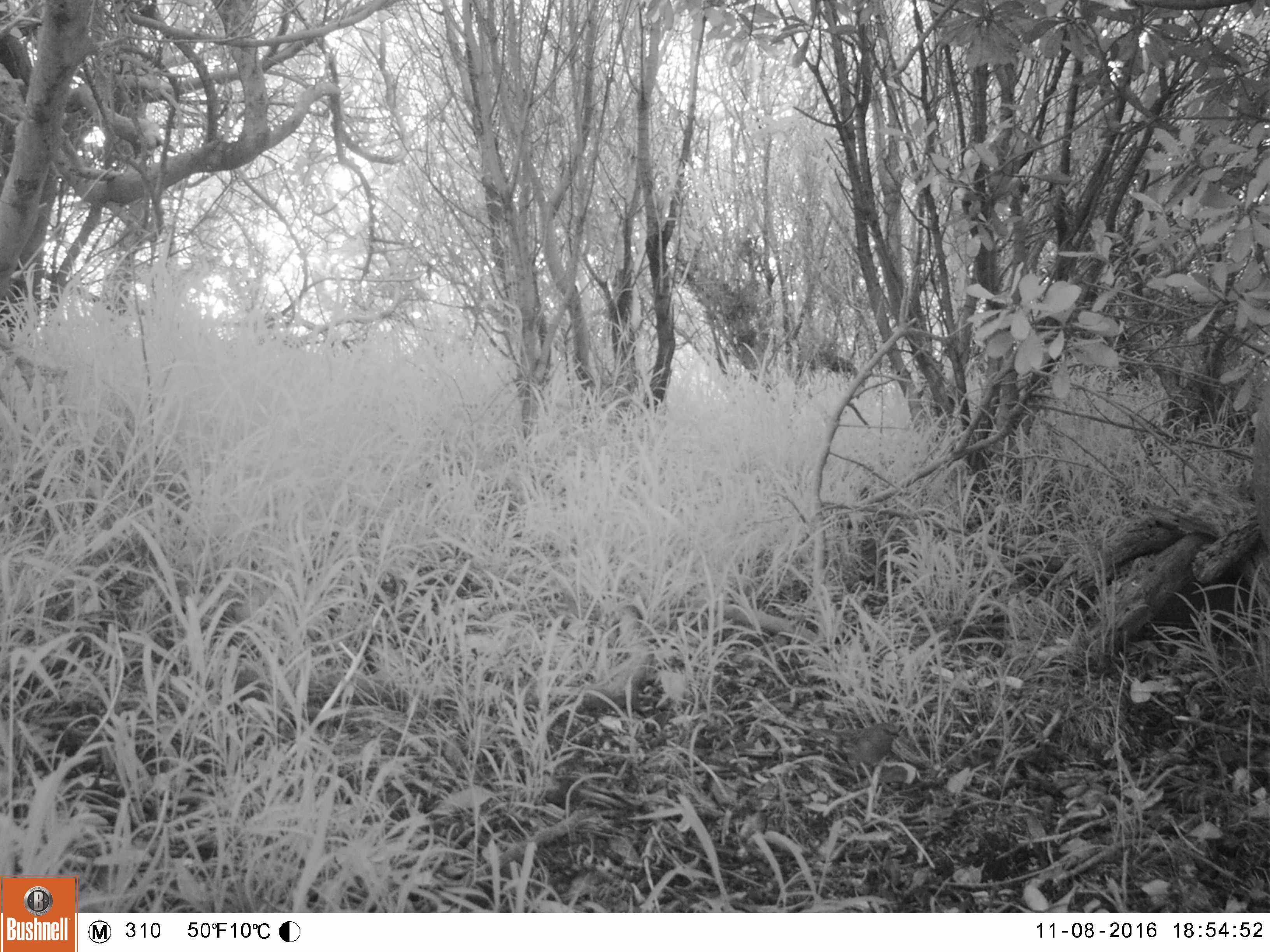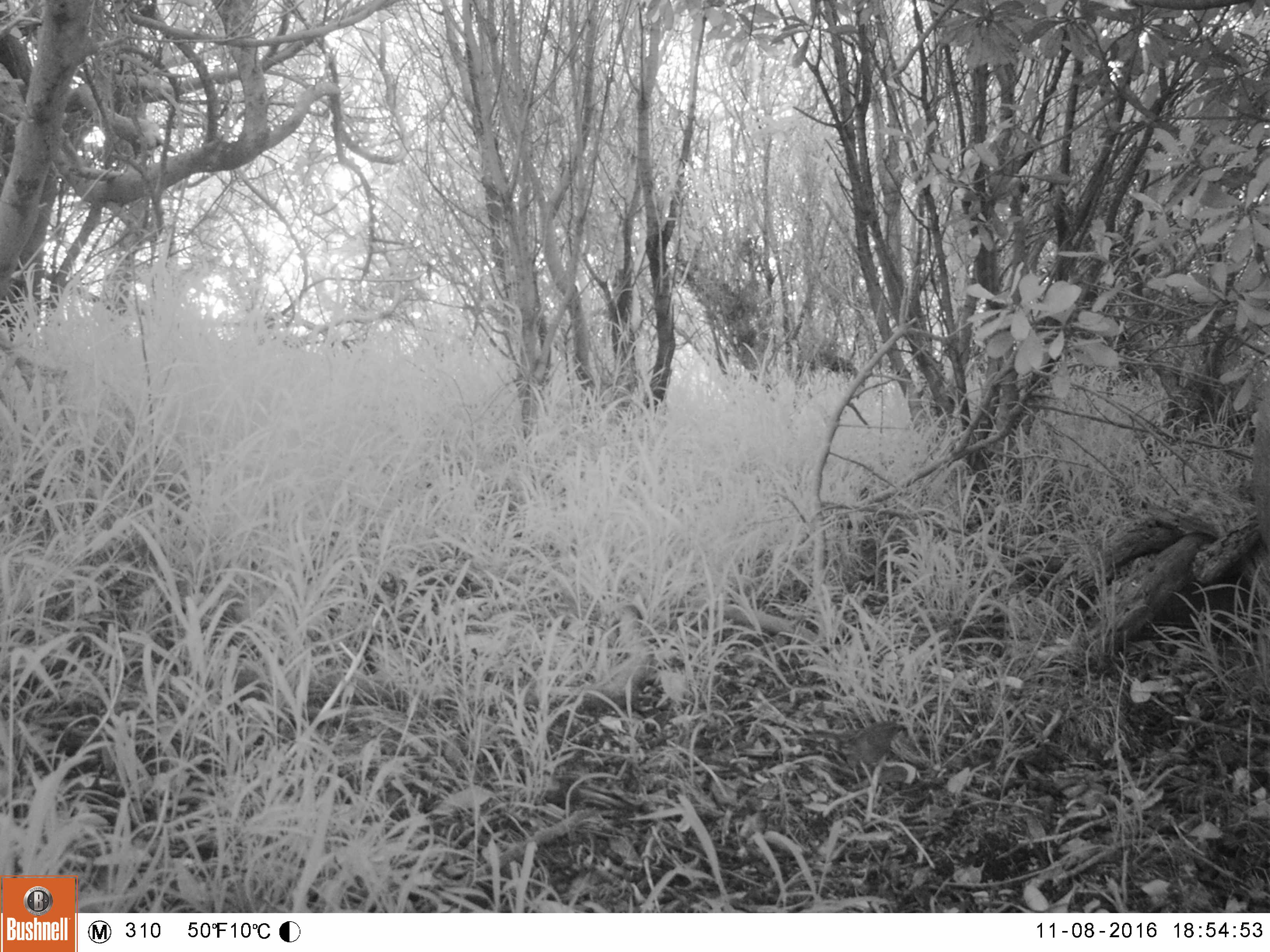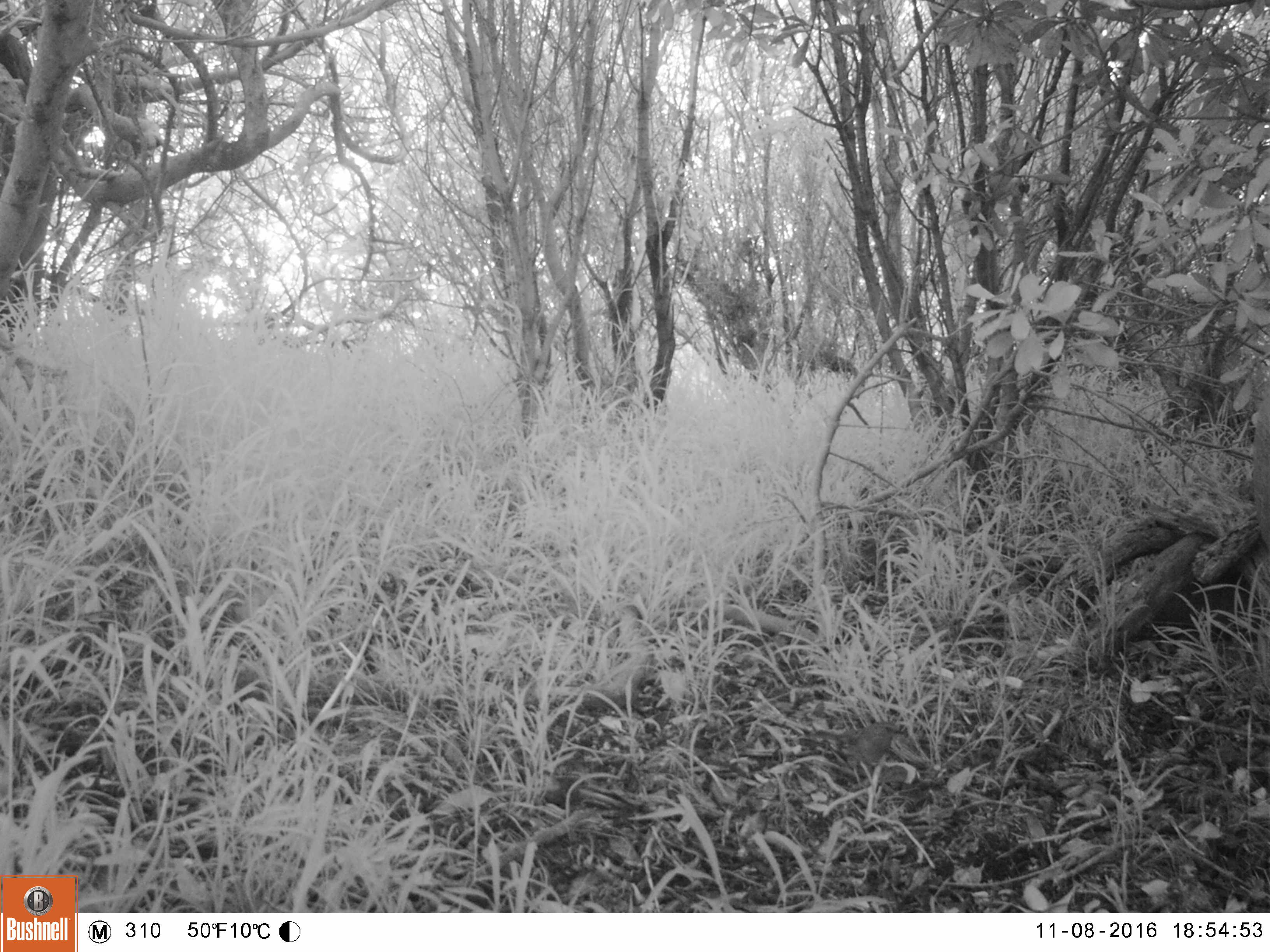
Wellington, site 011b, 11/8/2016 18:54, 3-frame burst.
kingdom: Animalia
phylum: Chordata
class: Aves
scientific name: Aves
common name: bird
Bird (Aves).